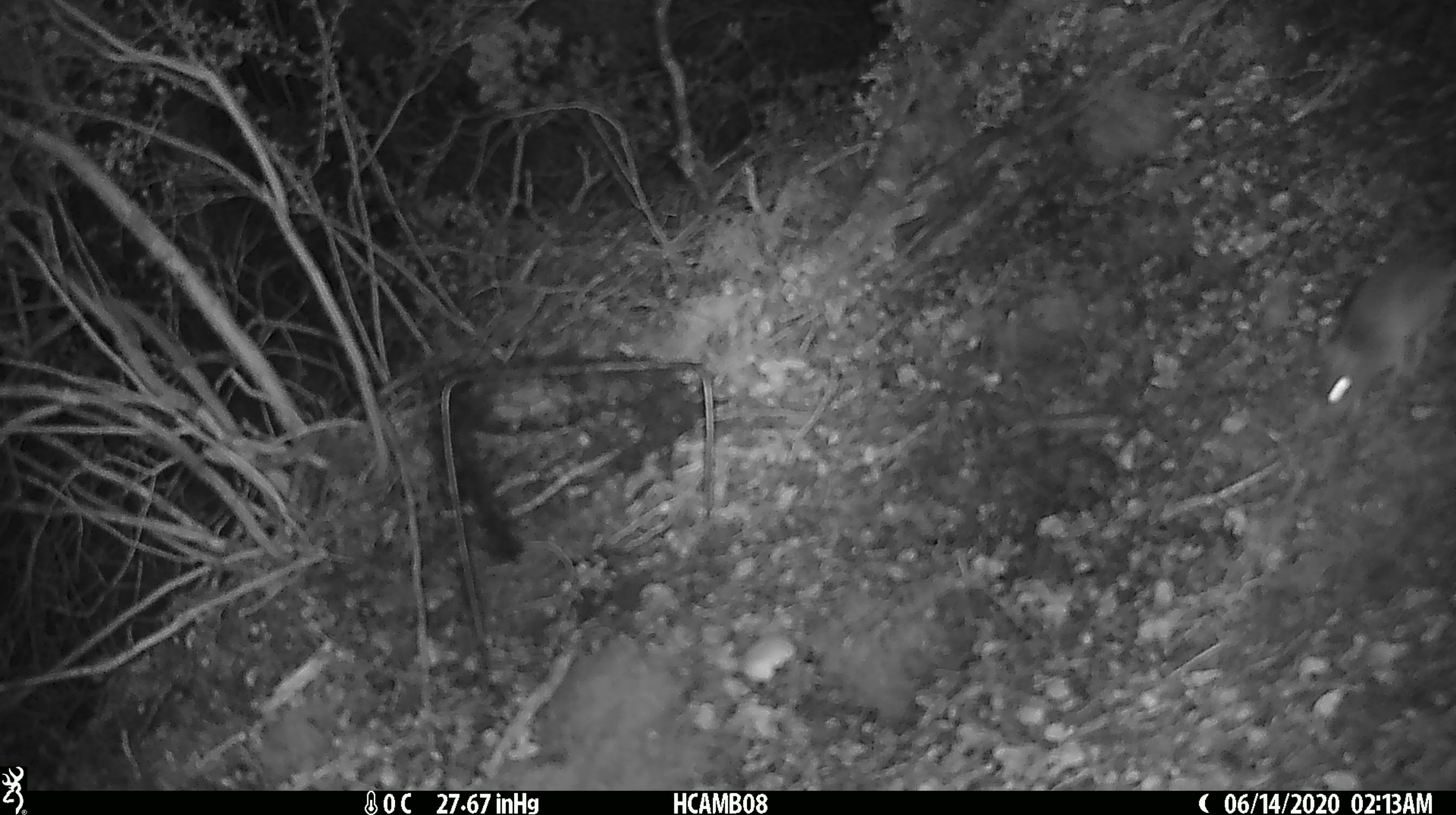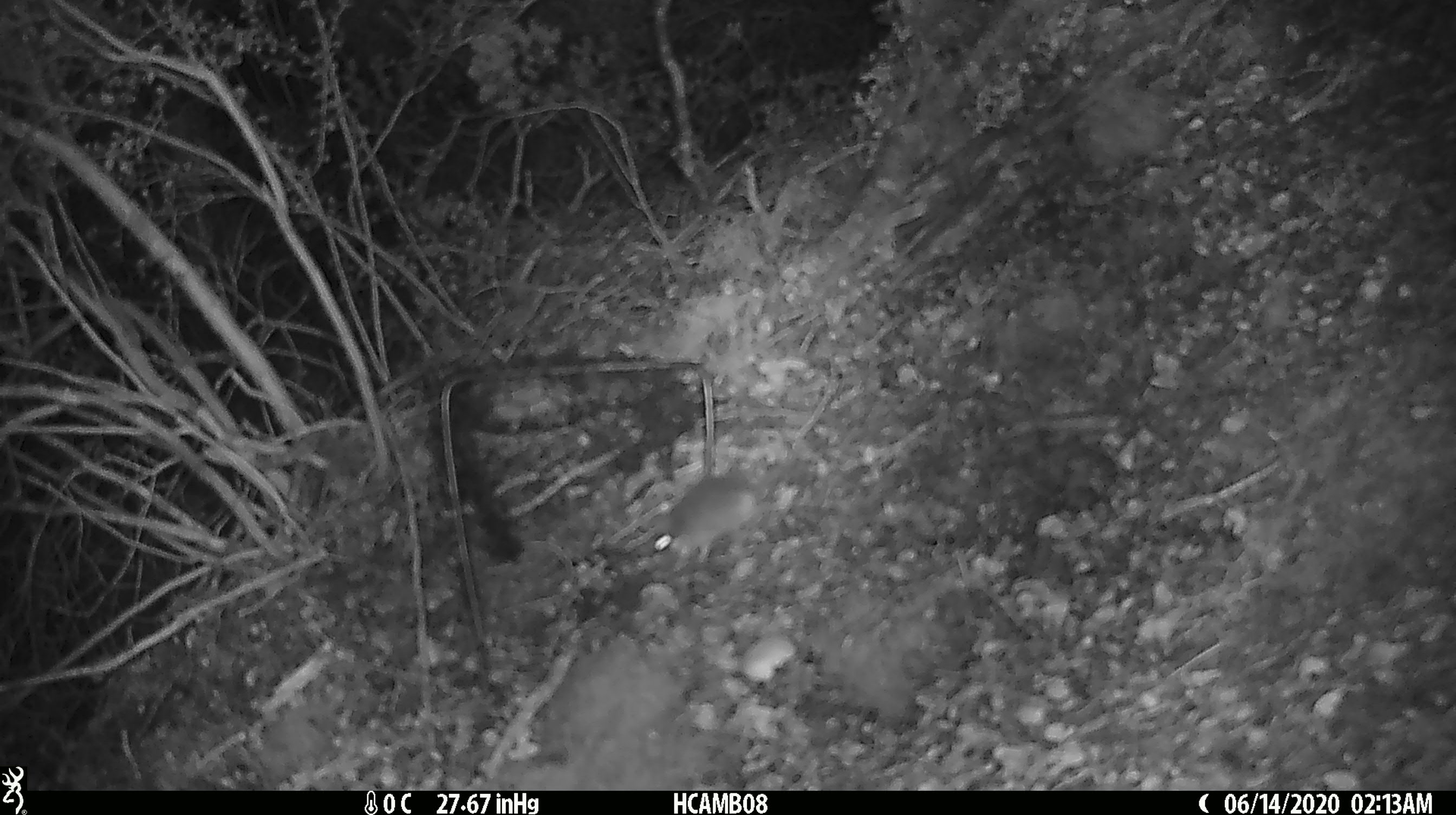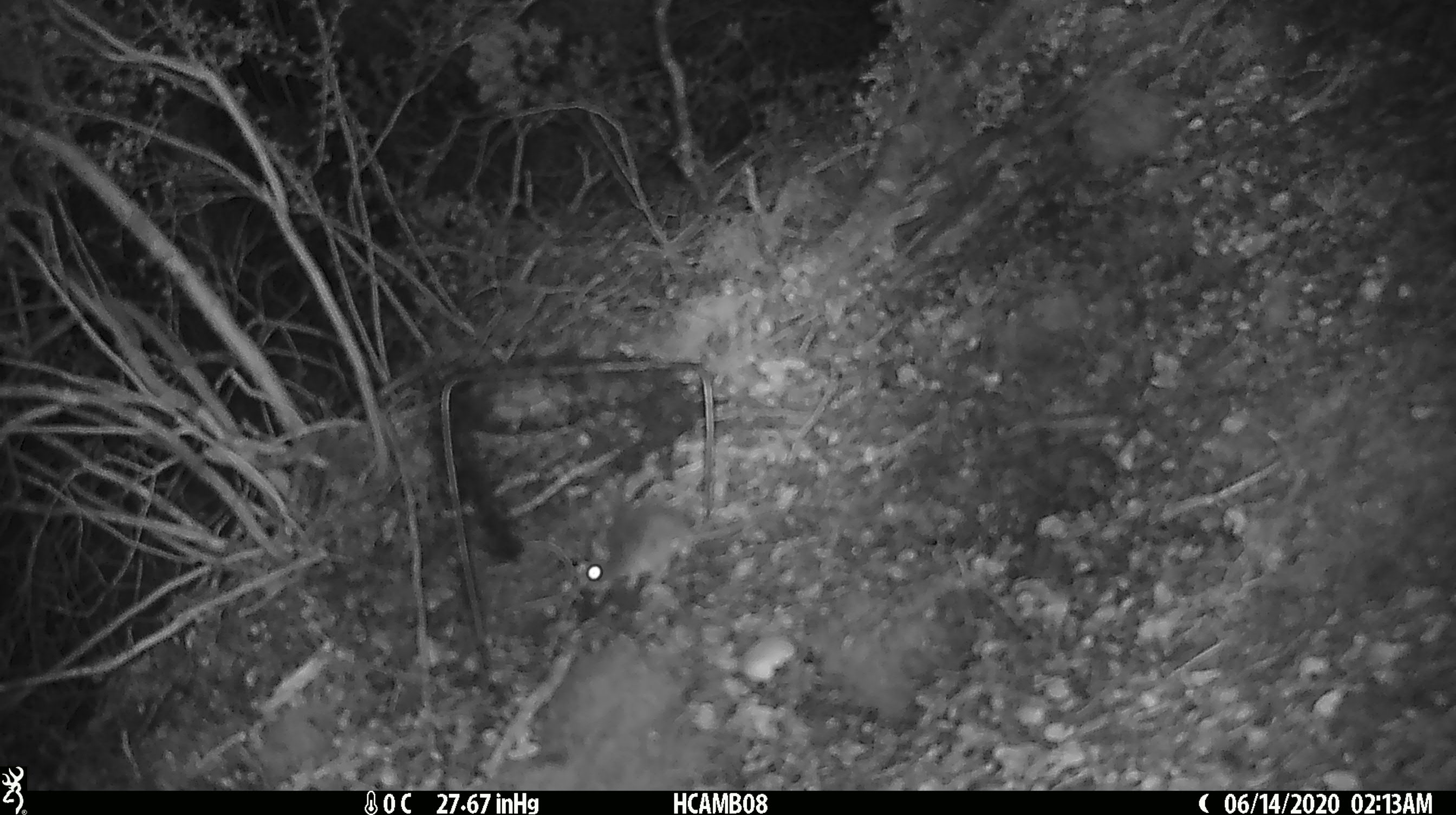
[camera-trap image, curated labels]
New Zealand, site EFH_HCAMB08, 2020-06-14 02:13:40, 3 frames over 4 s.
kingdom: Animalia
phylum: Chordata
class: Mammalia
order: Rodentia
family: Muridae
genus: Mus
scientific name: Mus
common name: mouse